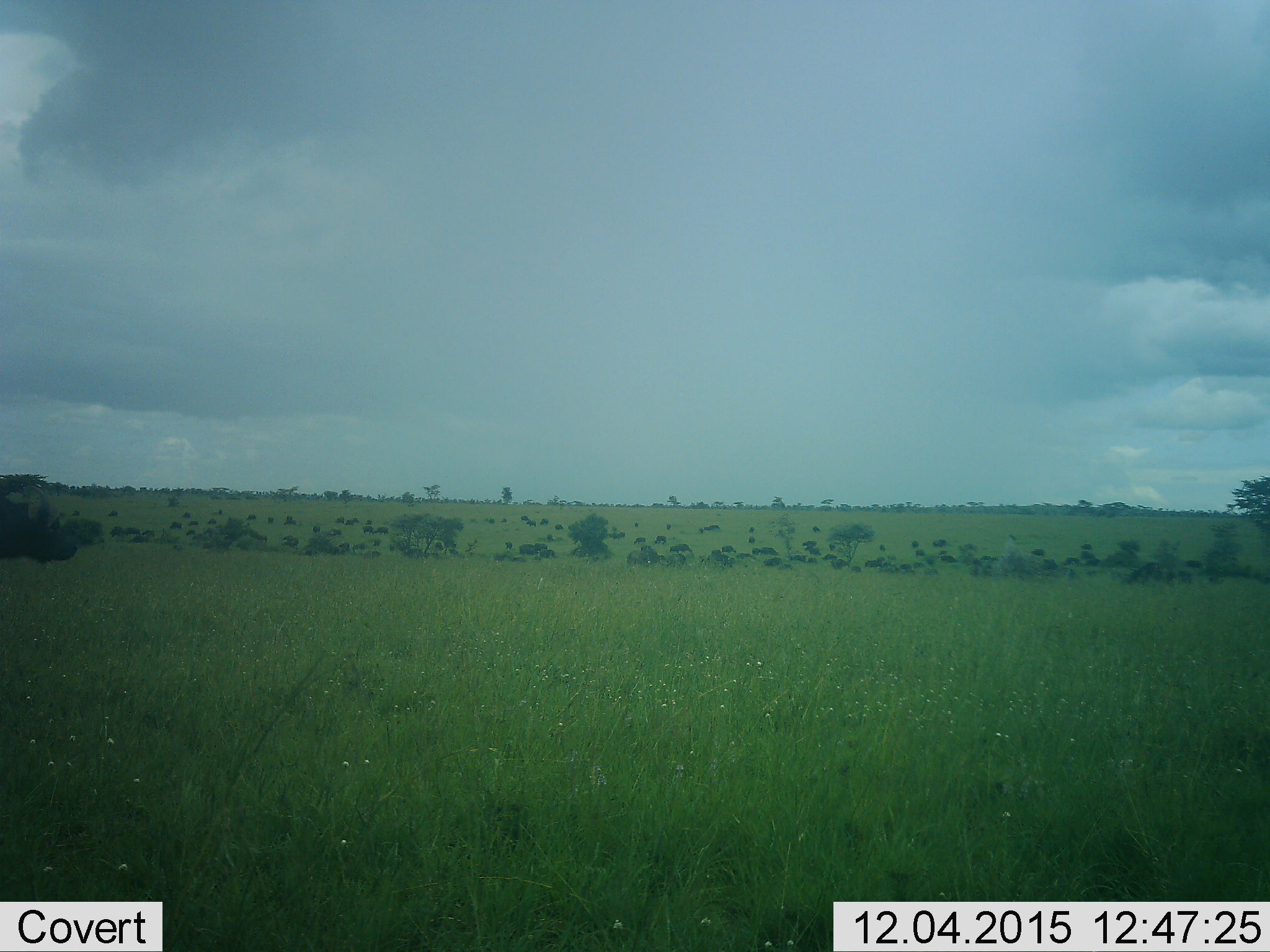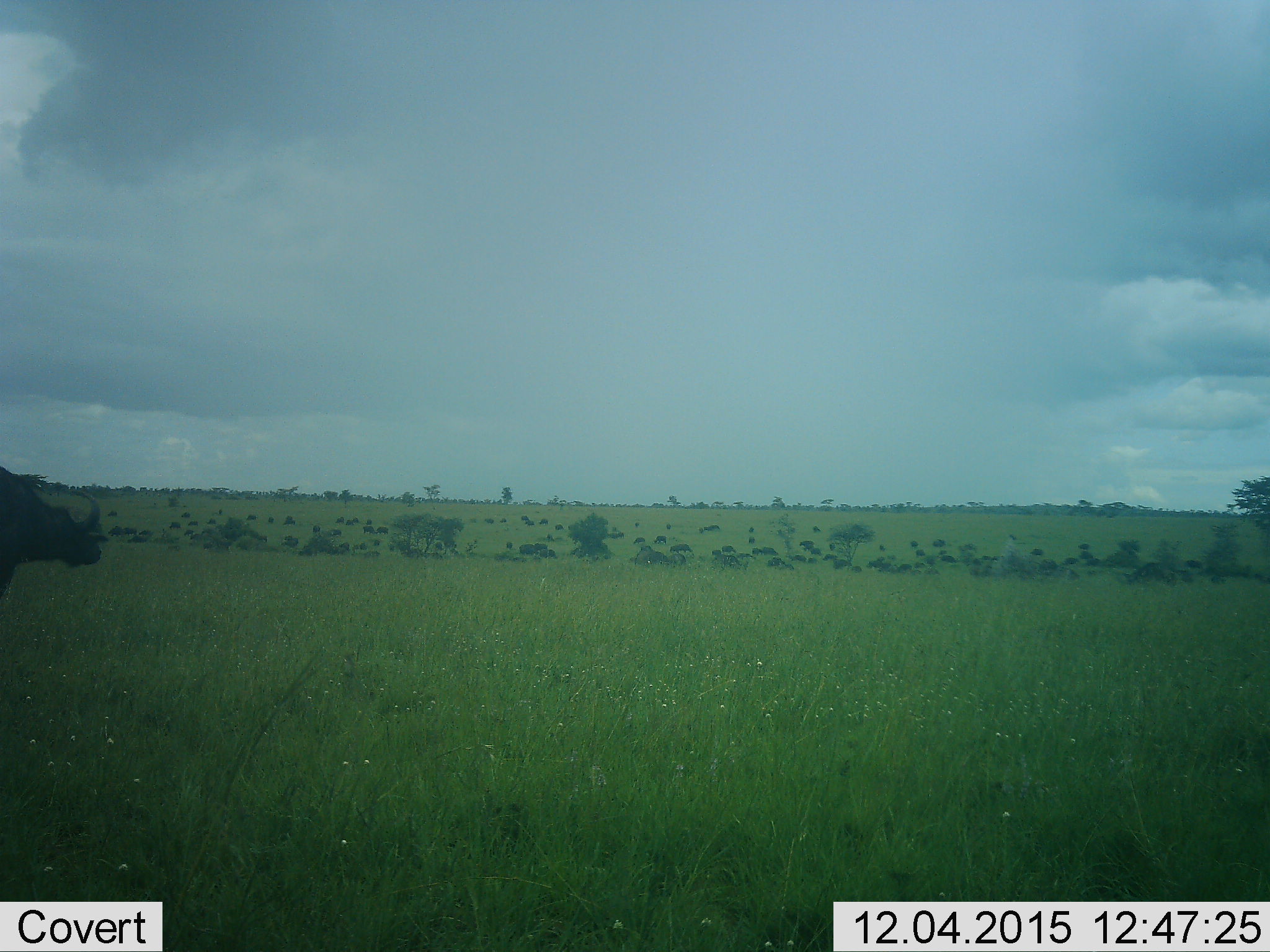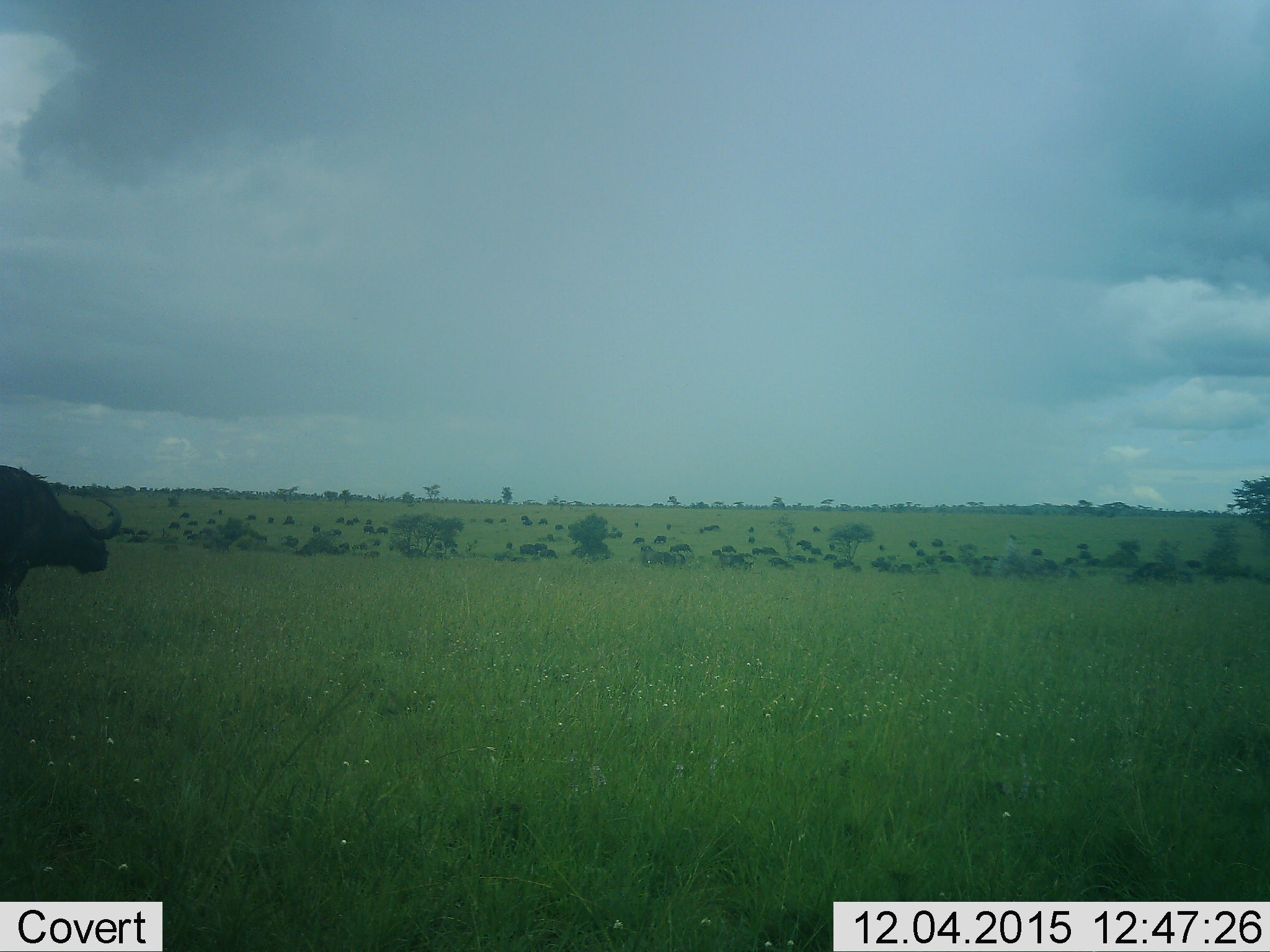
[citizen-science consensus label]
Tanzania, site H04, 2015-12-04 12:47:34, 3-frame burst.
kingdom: Animalia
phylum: Chordata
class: Mammalia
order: Artiodactyla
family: Bovidae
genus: Syncerus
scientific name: Syncerus caffer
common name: cape buffalo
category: buffalo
Buffalo (cape buffalo) (Syncerus caffer), count 51+. Behavior (volunteer vote fractions): standing 100%, resting 0%, moving 100%, interacting 25%. Young present (vote fraction): 25%. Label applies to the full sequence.